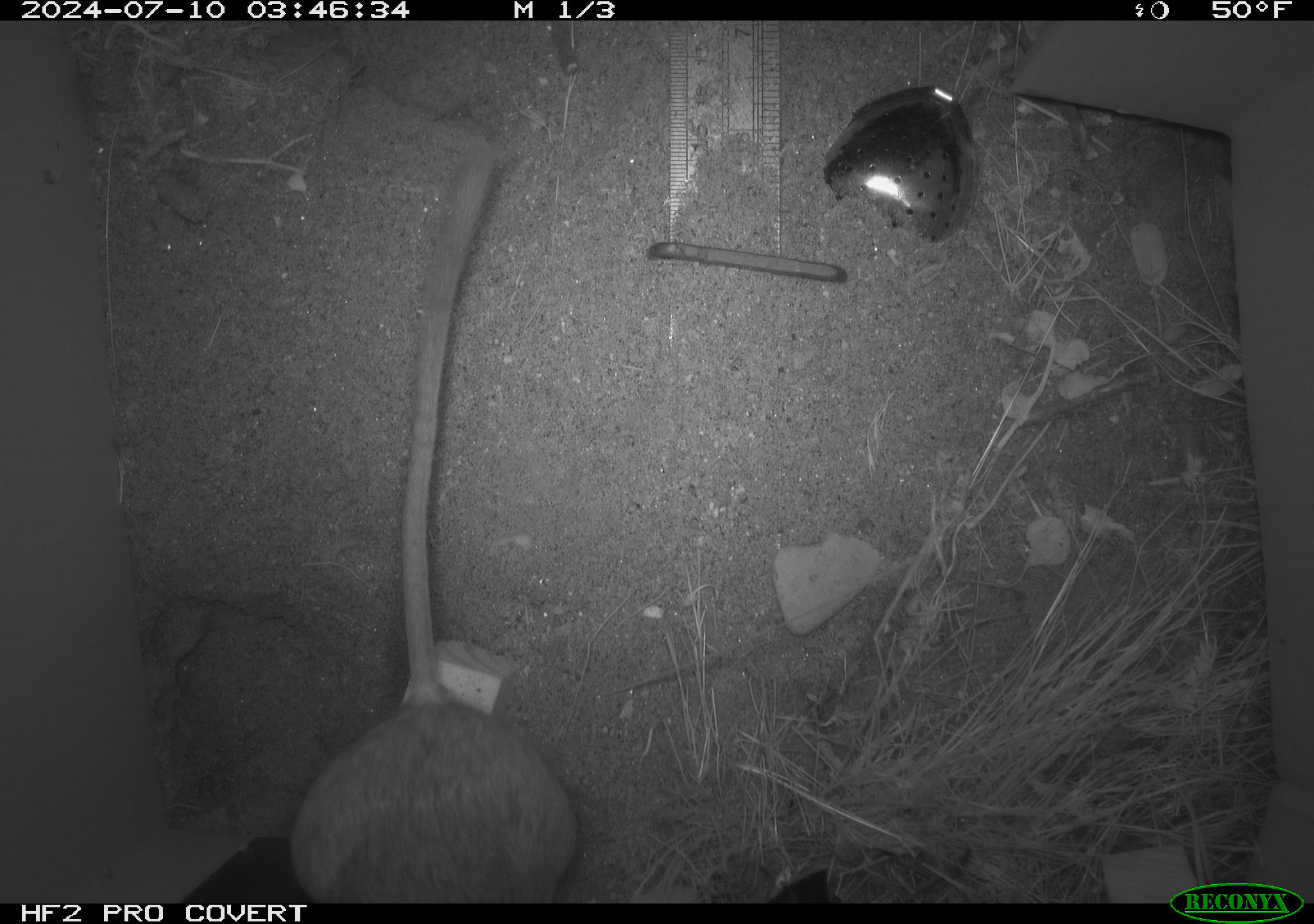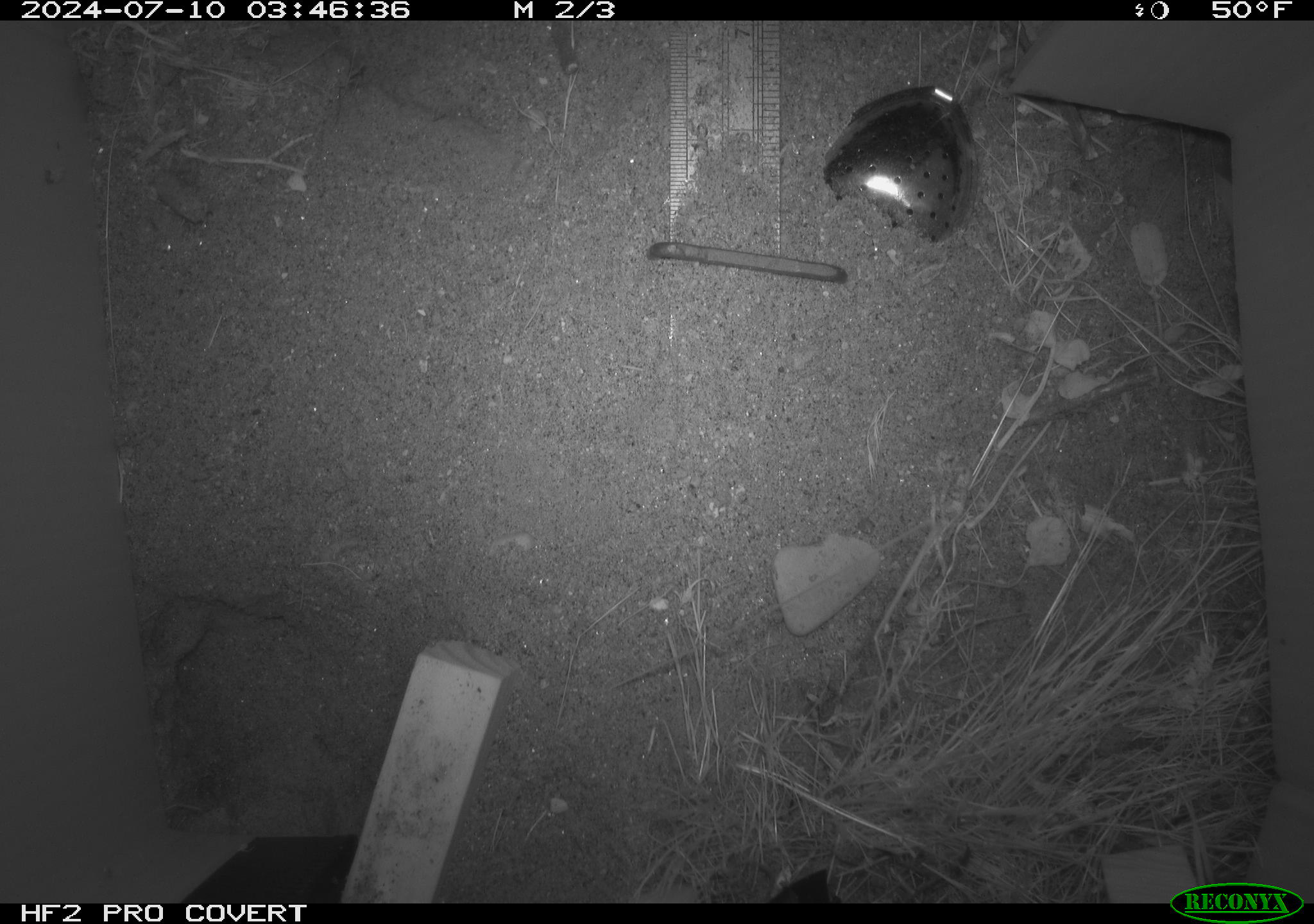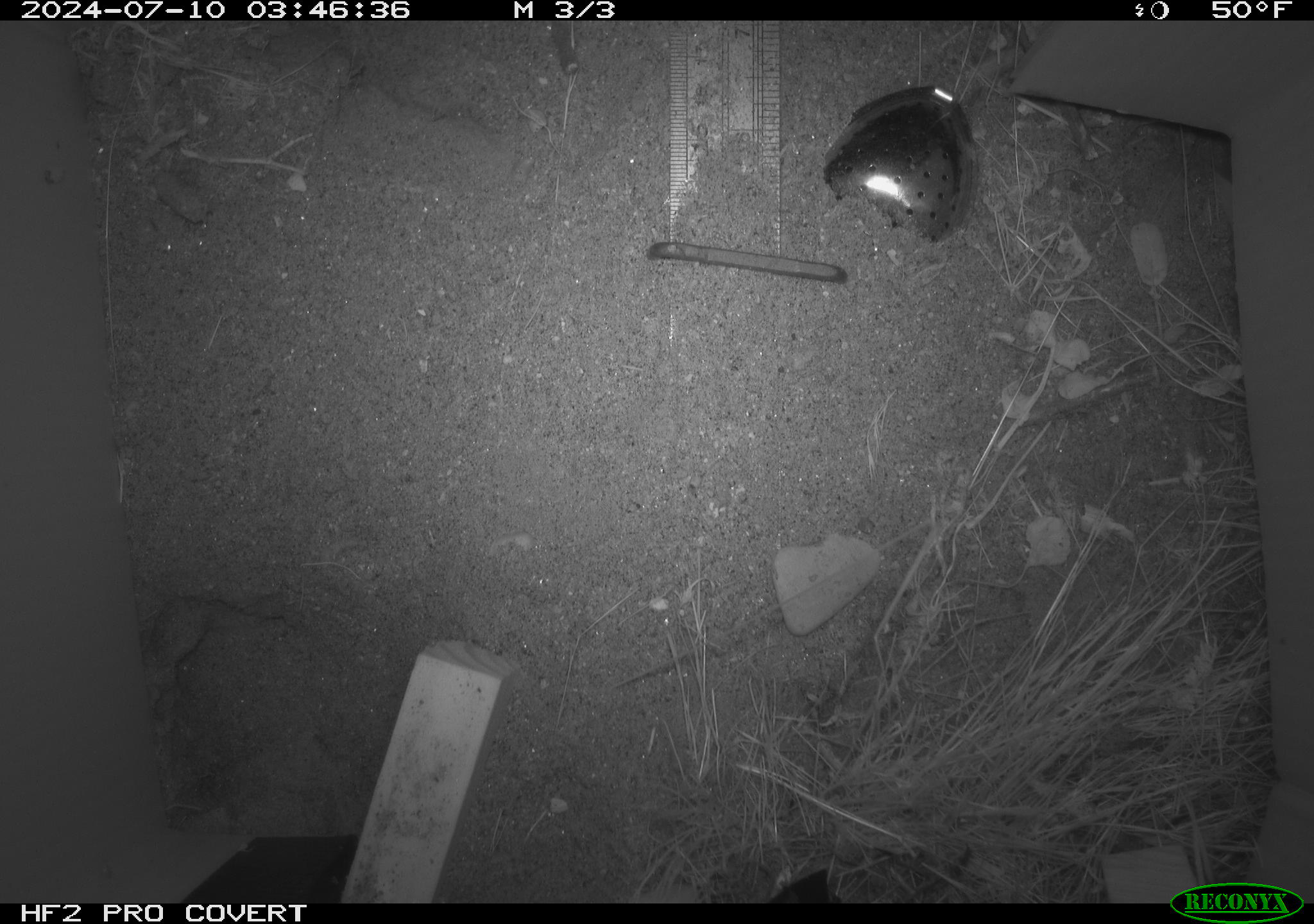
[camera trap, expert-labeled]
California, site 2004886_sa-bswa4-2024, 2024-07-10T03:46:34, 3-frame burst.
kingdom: Animalia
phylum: Chordata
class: Mammalia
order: Rodentia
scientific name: Rodentia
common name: rodent